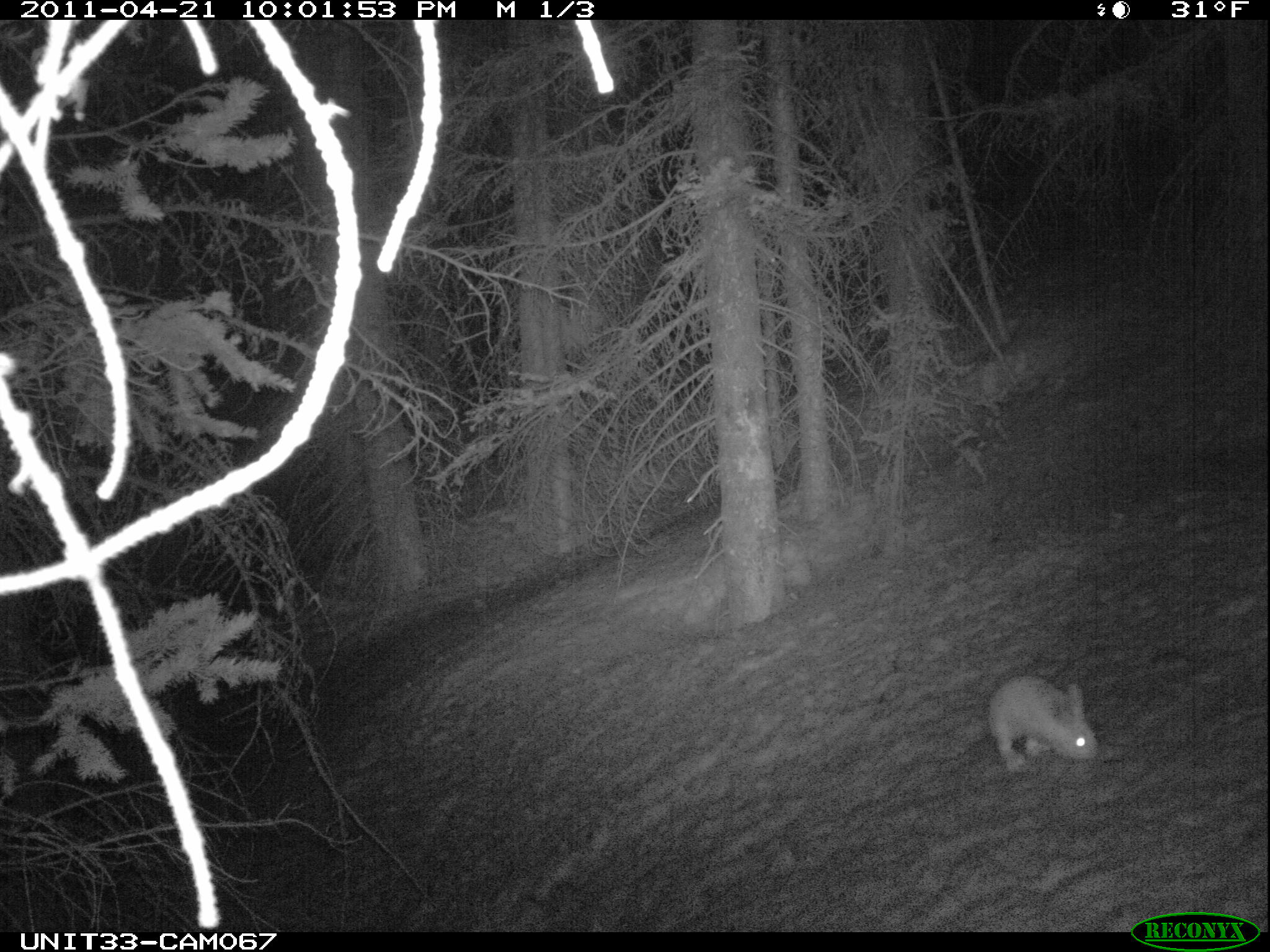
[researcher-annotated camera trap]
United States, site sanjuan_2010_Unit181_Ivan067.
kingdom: Animalia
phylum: Chordata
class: Mammalia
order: Lagomorpha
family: Leporidae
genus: Lepus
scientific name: Lepus americanus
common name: snowshoe hare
Lepus americanus (snowshoe hare).